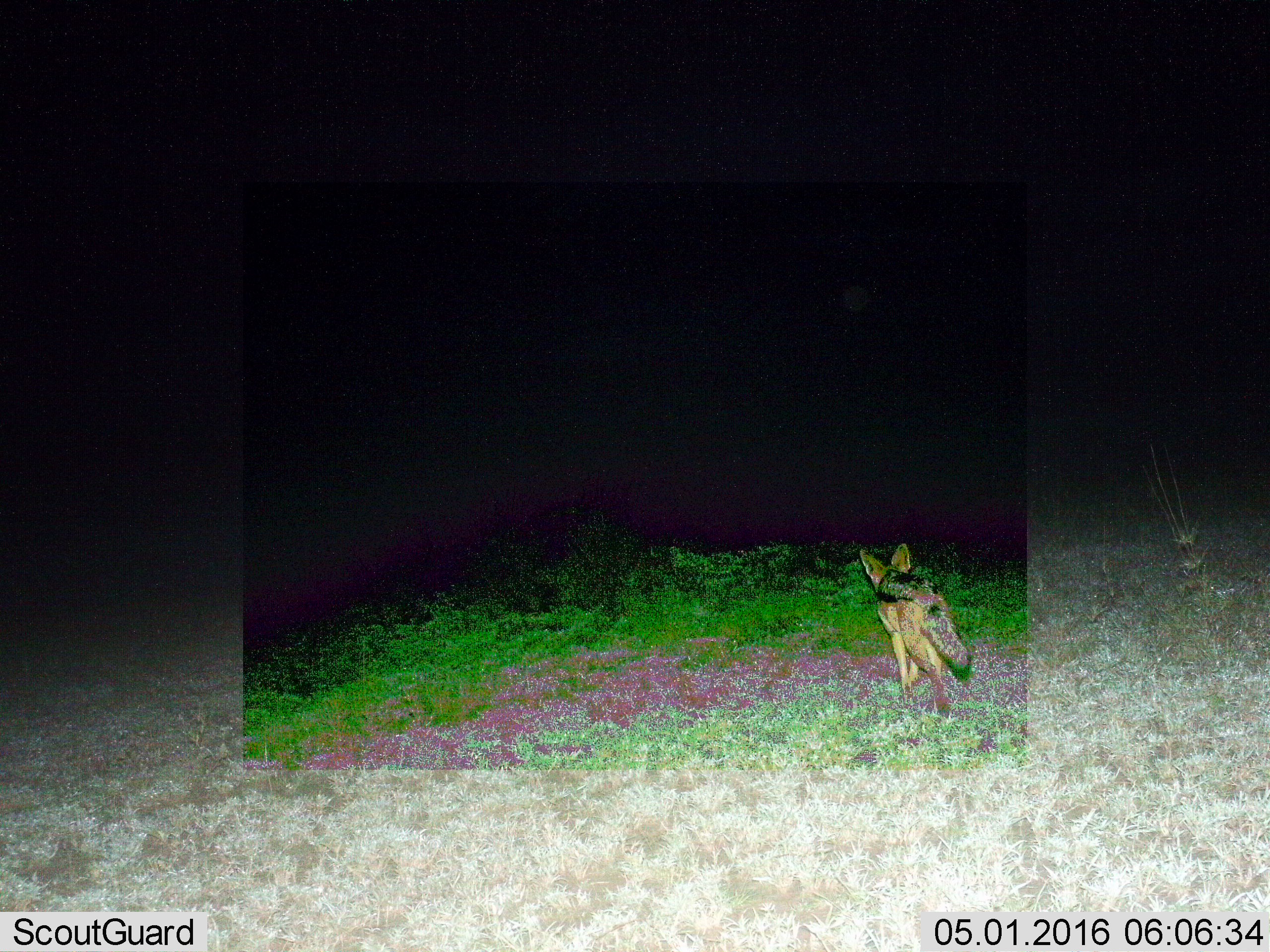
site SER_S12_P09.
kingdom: Animalia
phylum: Chordata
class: Mammalia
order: Carnivora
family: Canidae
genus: Lupulella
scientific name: Lupulella mesomelas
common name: black-backed jackal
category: jackalblackbacked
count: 1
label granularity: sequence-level